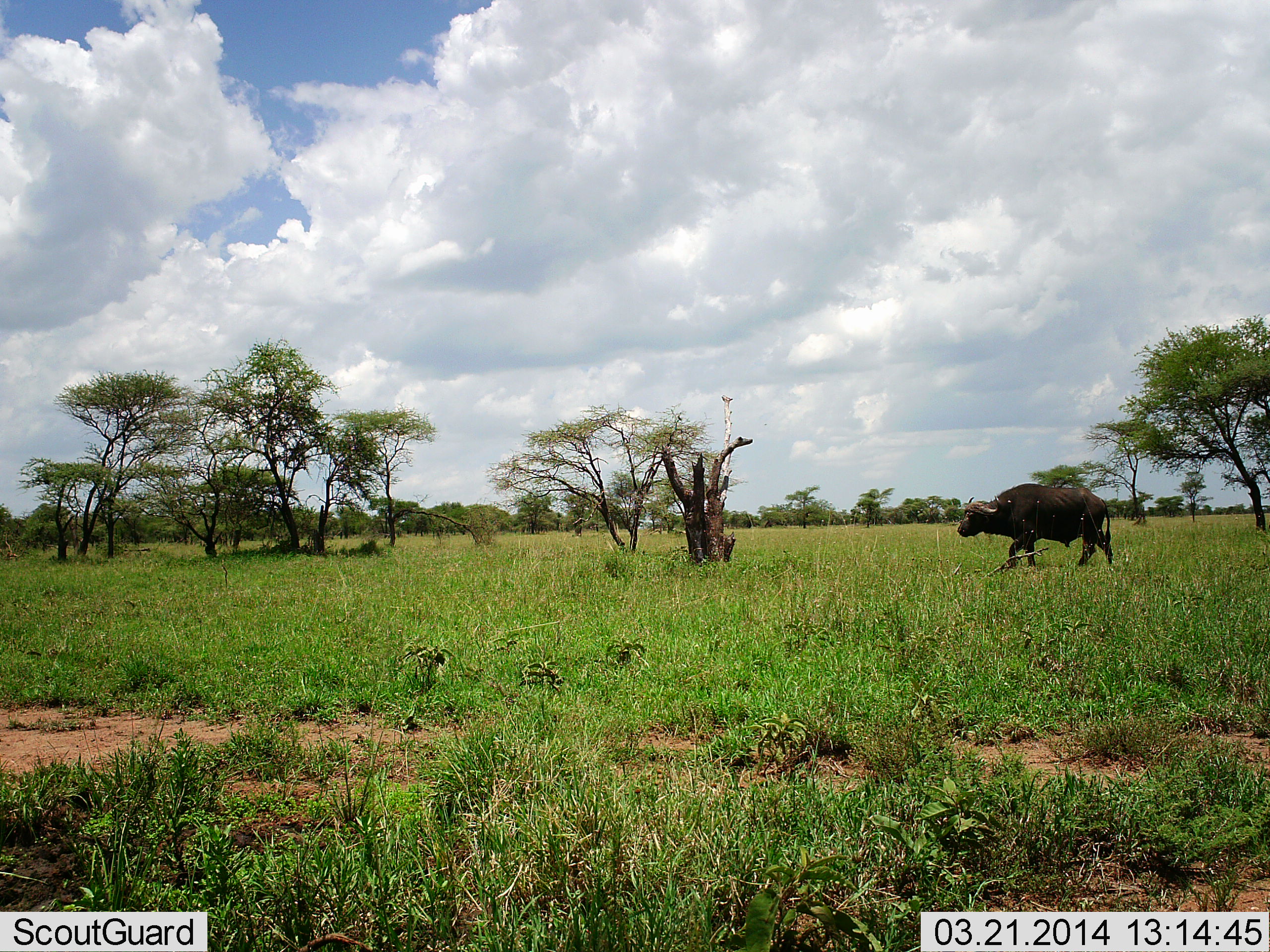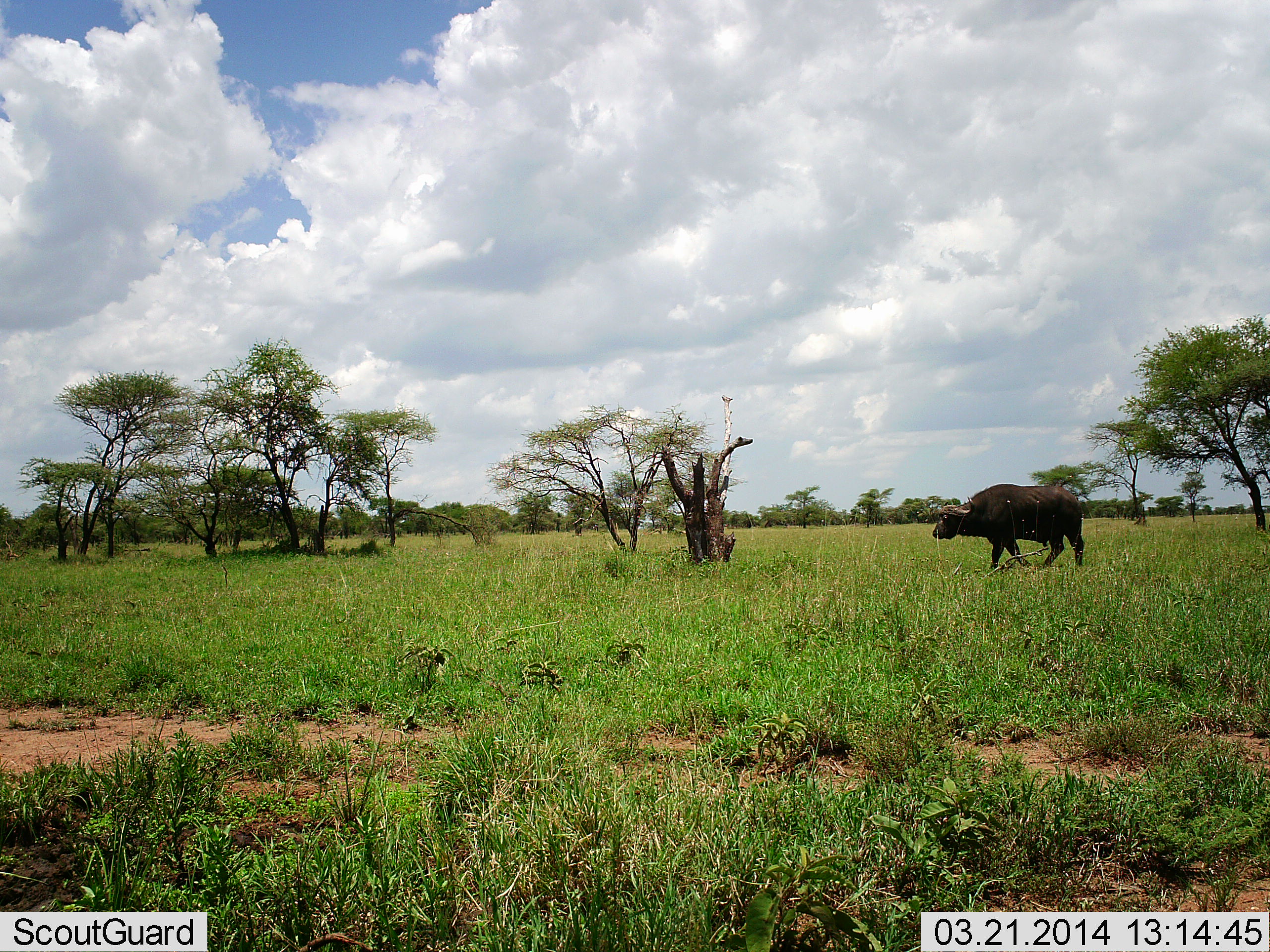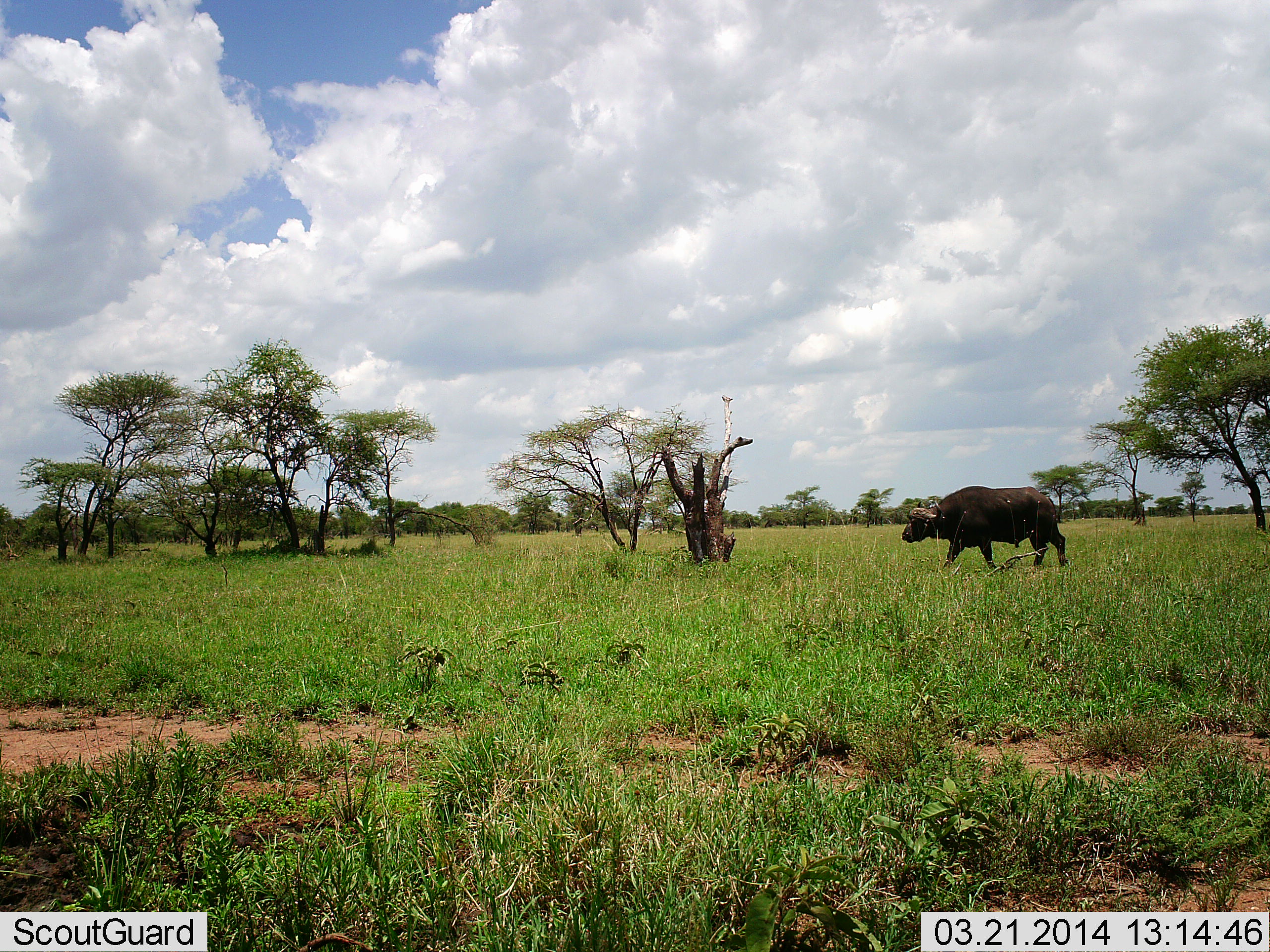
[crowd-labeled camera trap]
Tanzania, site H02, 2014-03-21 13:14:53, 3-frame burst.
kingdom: Animalia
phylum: Chordata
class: Mammalia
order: Artiodactyla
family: Bovidae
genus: Syncerus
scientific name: Syncerus caffer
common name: cape buffalo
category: buffalo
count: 1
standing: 0%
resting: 0%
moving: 100%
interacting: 0%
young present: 0%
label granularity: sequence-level